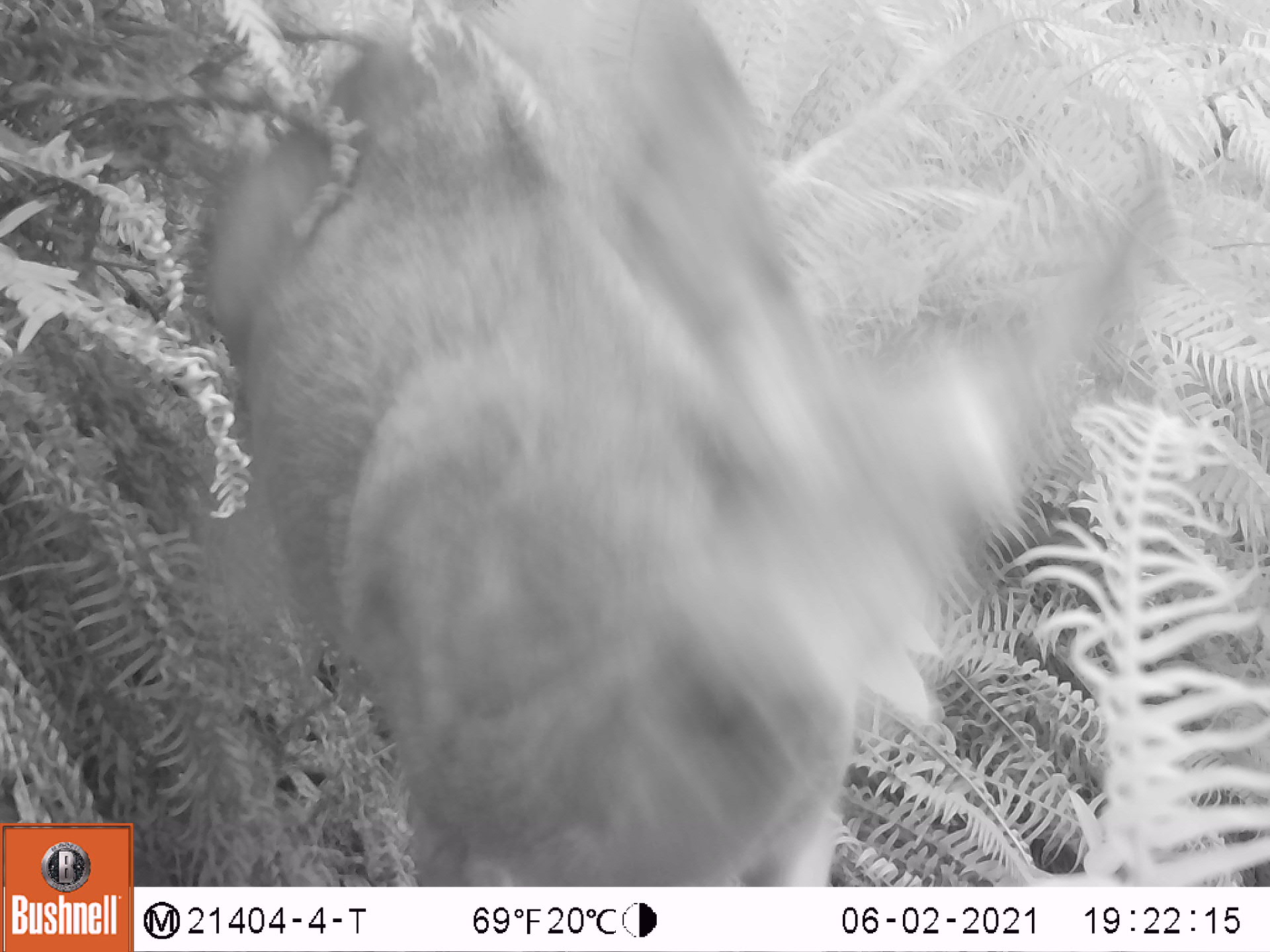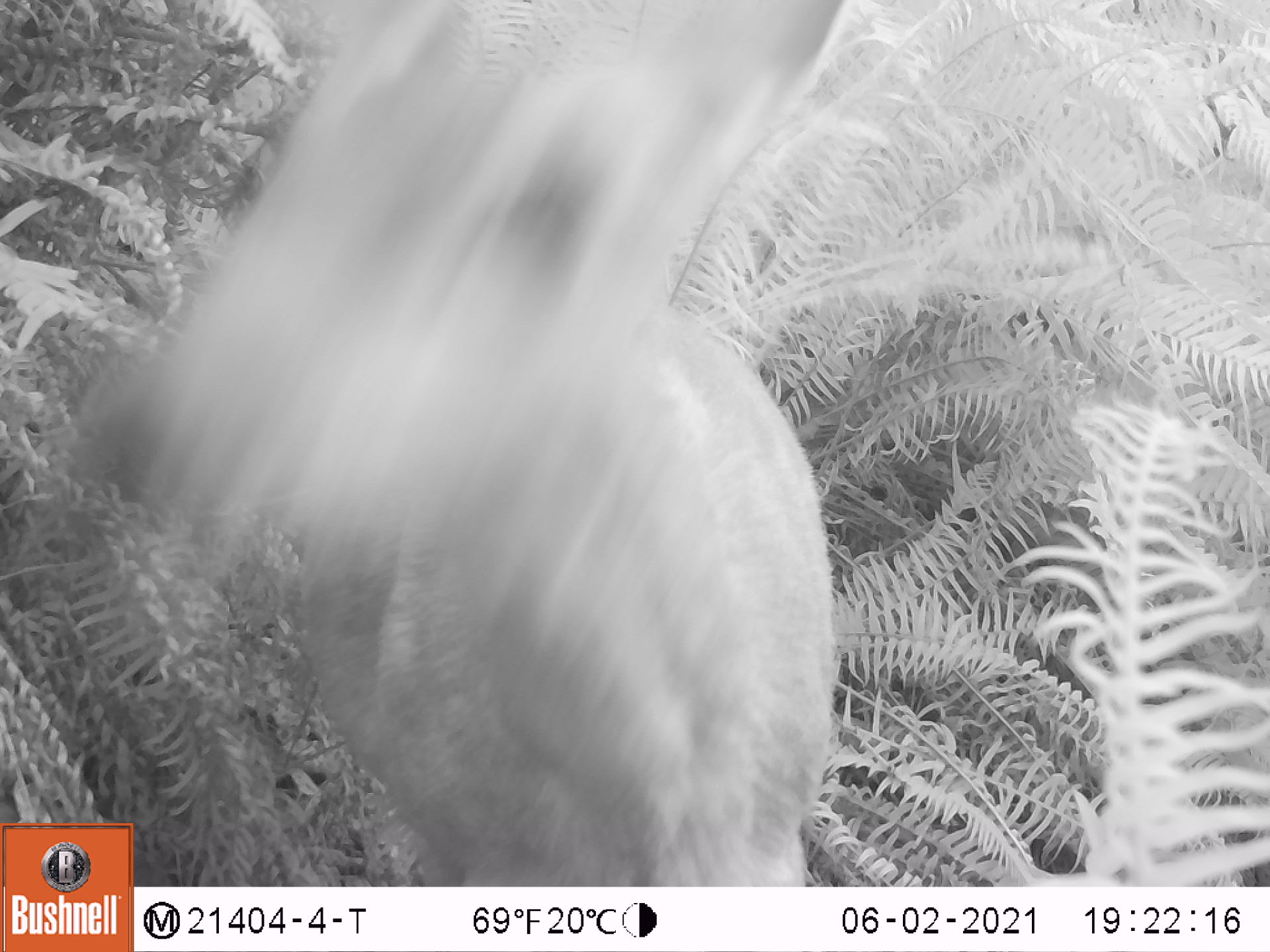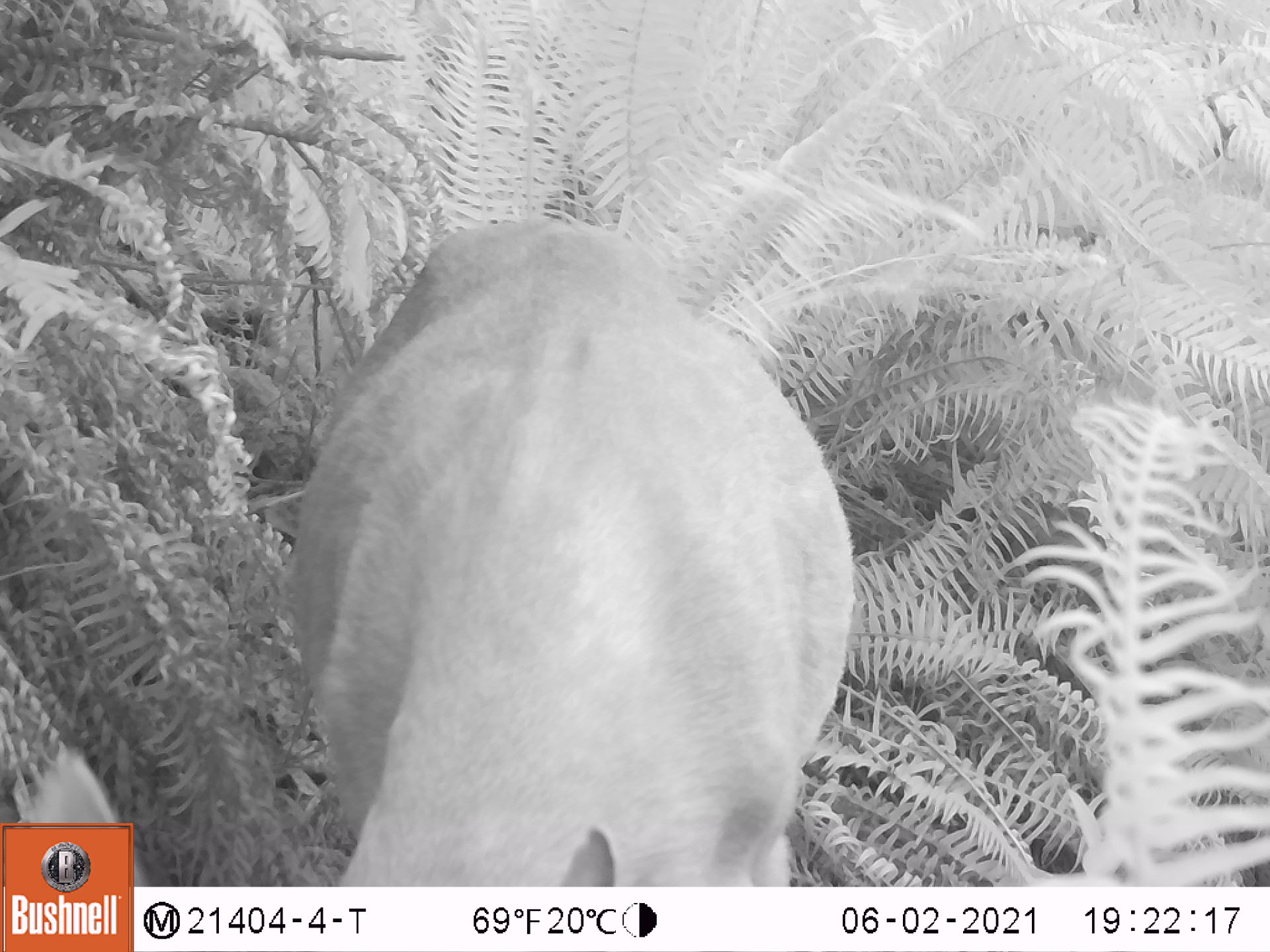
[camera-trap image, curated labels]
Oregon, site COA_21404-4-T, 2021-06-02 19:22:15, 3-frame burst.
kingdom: Animalia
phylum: Chordata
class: Mammalia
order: Artiodactyla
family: Cervidae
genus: Odocoileus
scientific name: Odocoileus hemionus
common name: black-tailed deer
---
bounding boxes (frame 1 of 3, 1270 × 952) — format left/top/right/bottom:
black-tailed deer: 167/0/1188/880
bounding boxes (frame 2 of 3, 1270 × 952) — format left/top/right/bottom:
black-tailed deer: 137/3/861/882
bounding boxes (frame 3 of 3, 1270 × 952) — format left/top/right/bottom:
black-tailed deer: 268/202/868/883